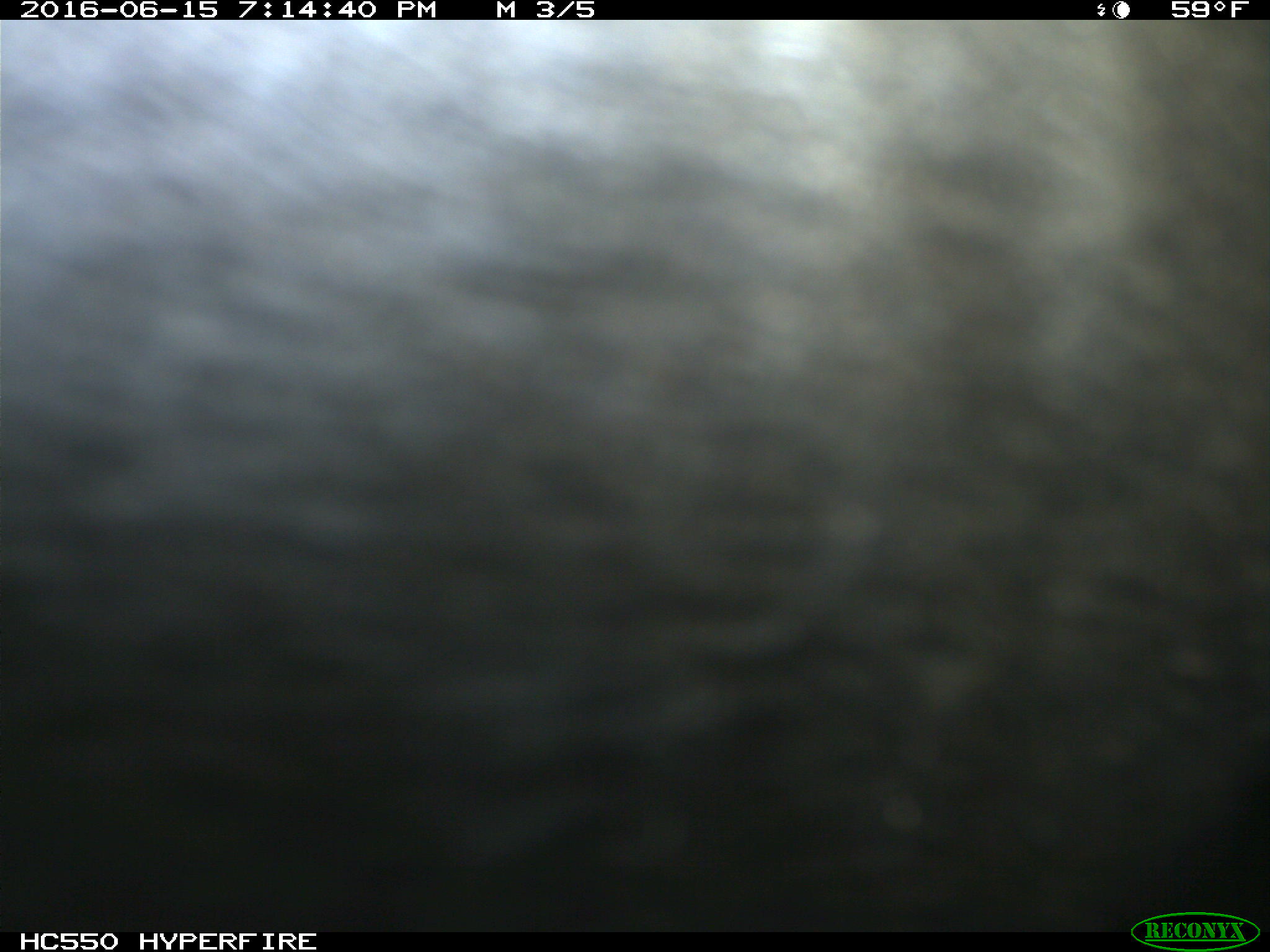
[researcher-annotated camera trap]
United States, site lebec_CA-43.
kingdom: Animalia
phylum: Chordata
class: Mammalia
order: Artiodactyla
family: Bovidae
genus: Bos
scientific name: Bos taurus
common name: domestic cow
Bos taurus (domestic cow).